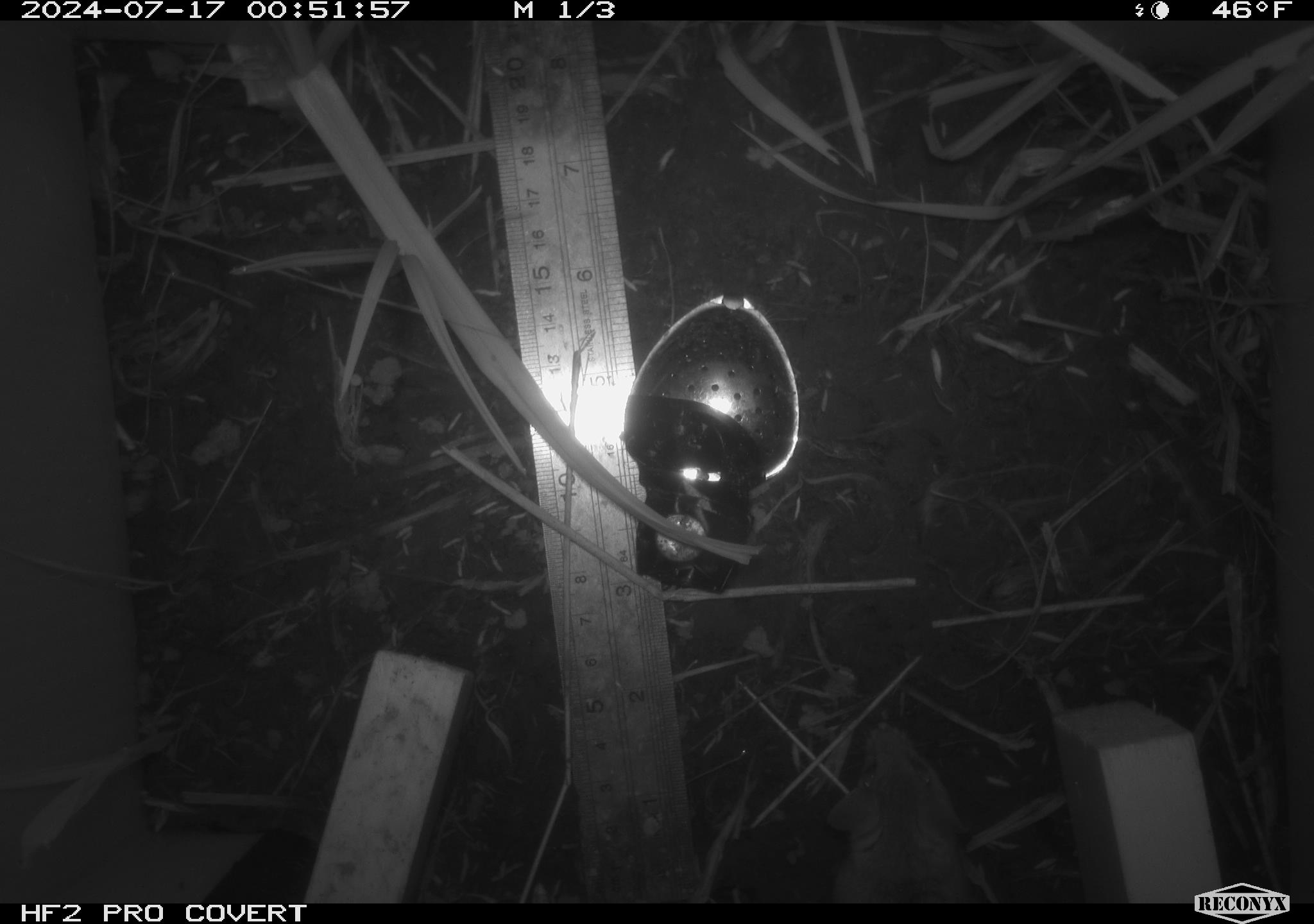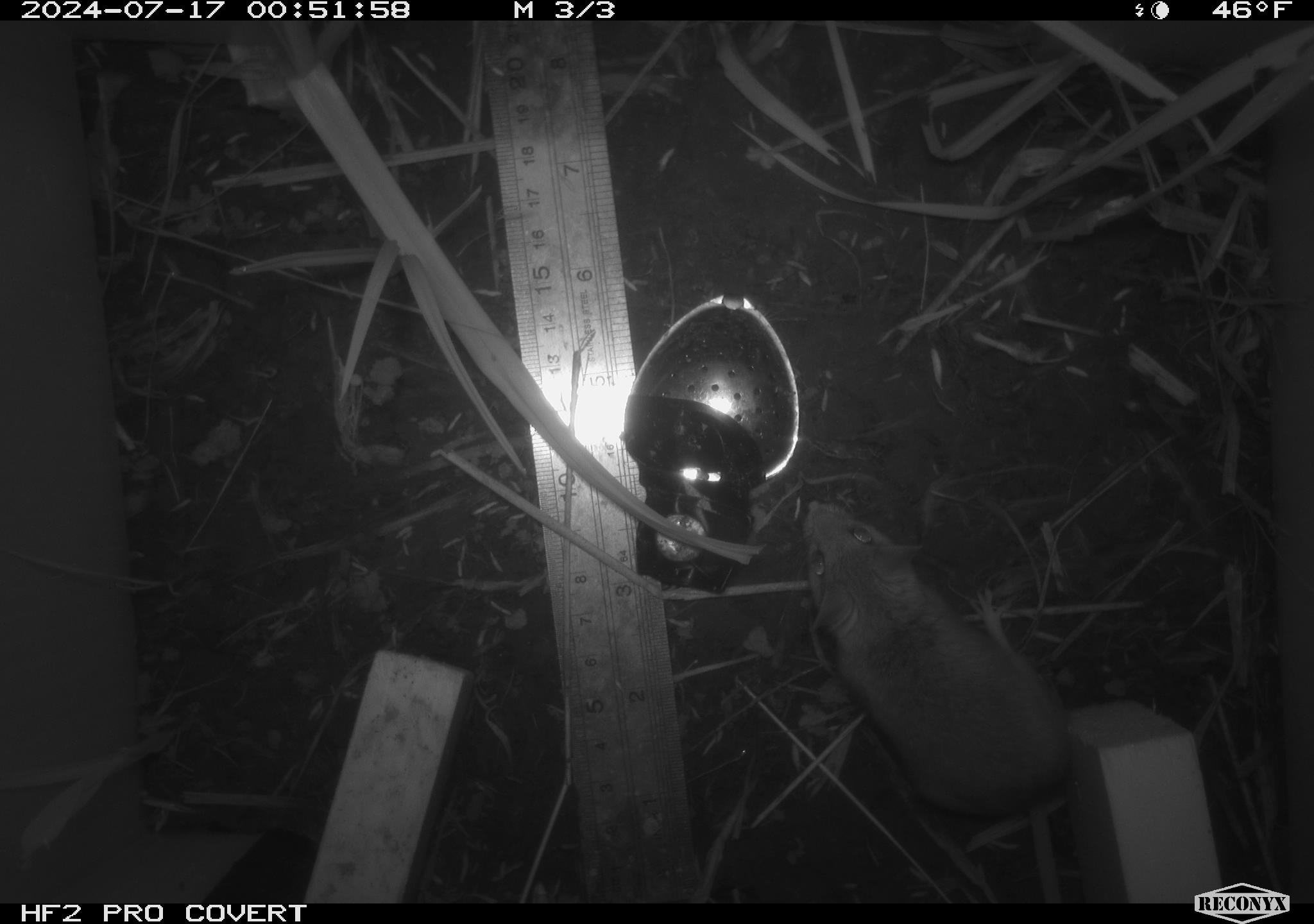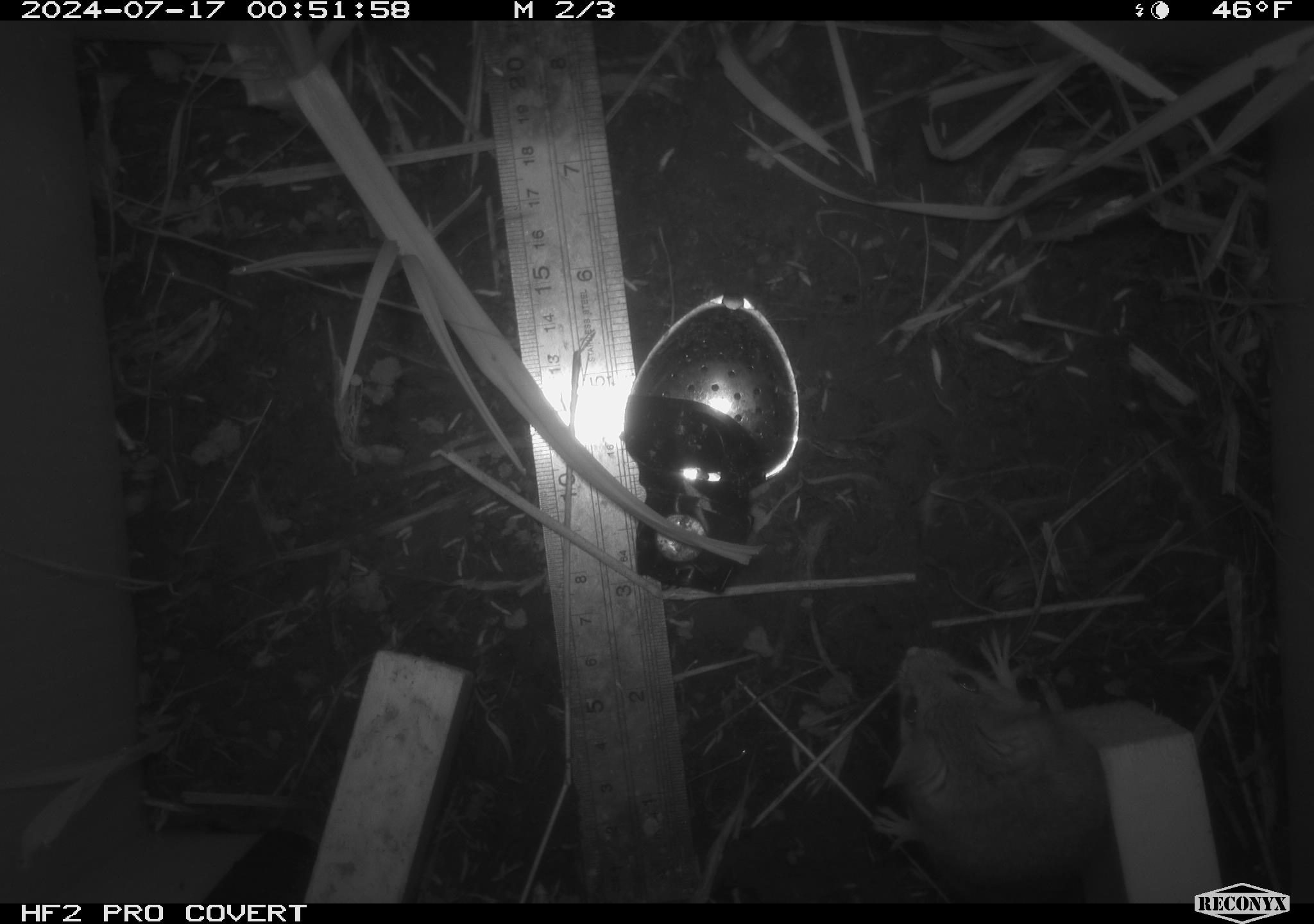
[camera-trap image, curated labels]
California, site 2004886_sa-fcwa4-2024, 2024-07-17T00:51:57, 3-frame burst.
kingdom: Animalia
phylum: Chordata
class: Mammalia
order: Rodentia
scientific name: Rodentia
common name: rodent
Rodent (Rodentia).